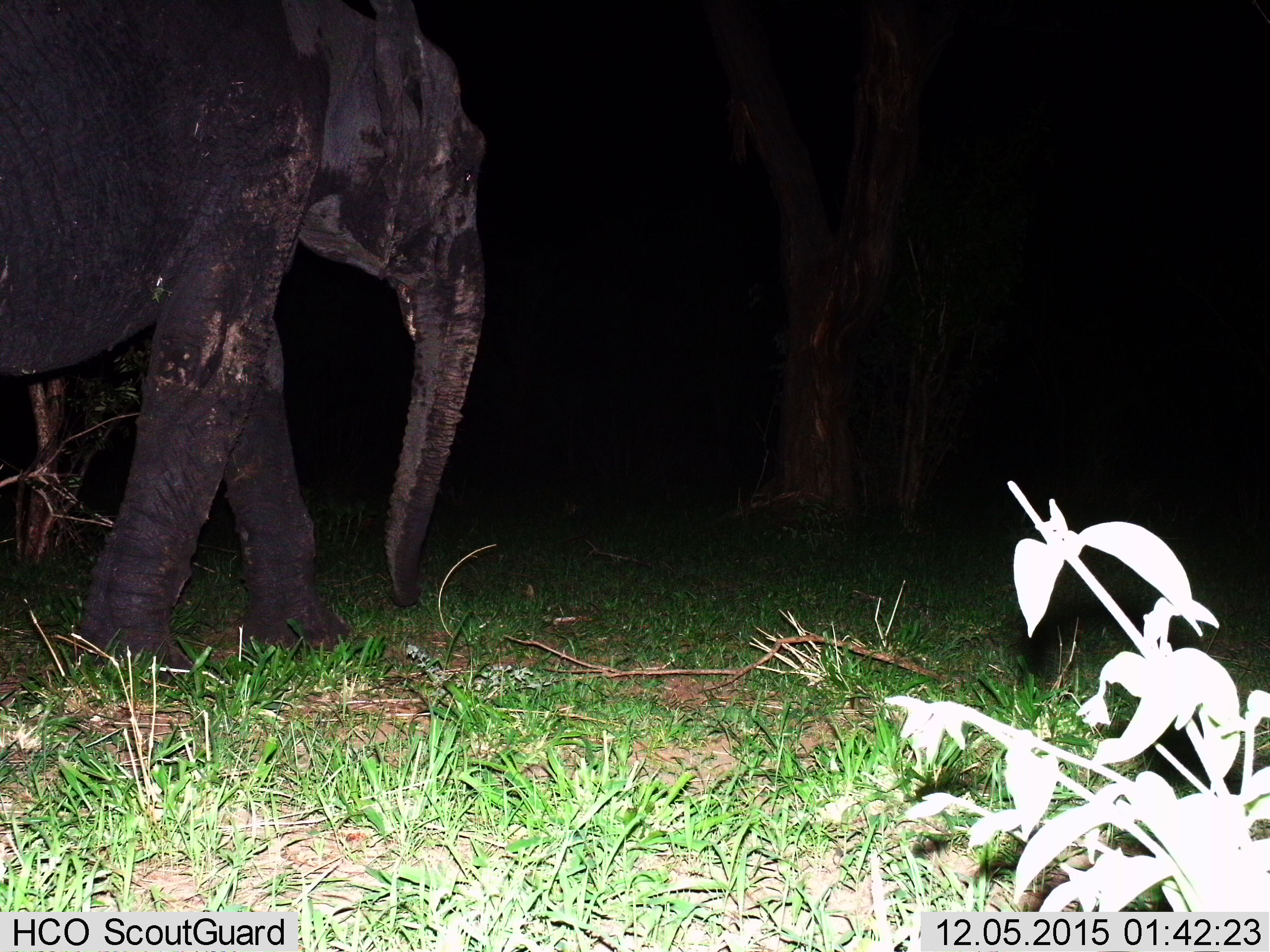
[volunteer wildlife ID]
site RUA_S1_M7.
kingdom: Animalia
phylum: Chordata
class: Mammalia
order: Proboscidea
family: Elephantidae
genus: Loxodonta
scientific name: Loxodonta africana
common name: african bush elephant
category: elephant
Elephant (african bush elephant) (Loxodonta africana), count 1. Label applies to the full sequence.